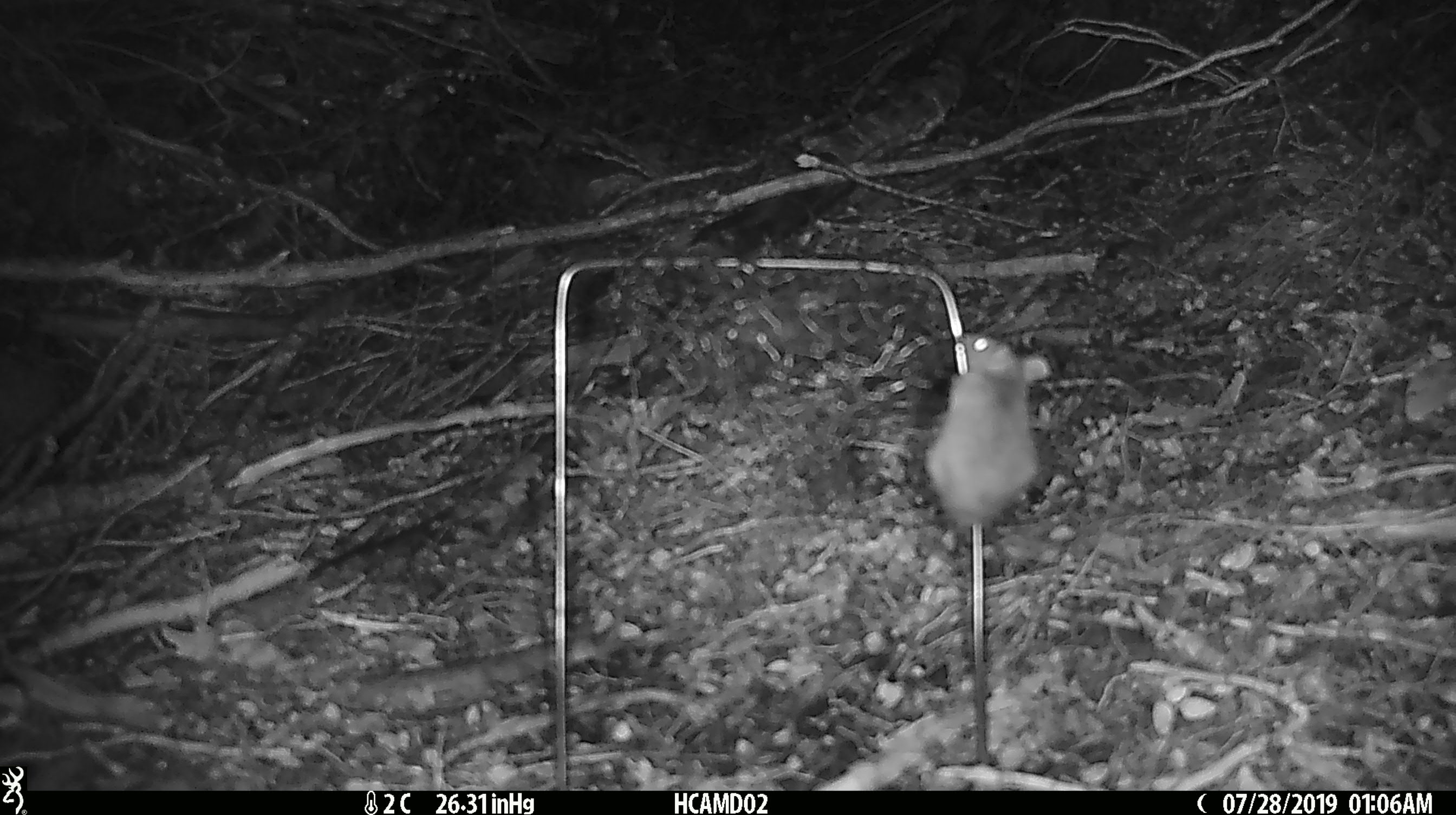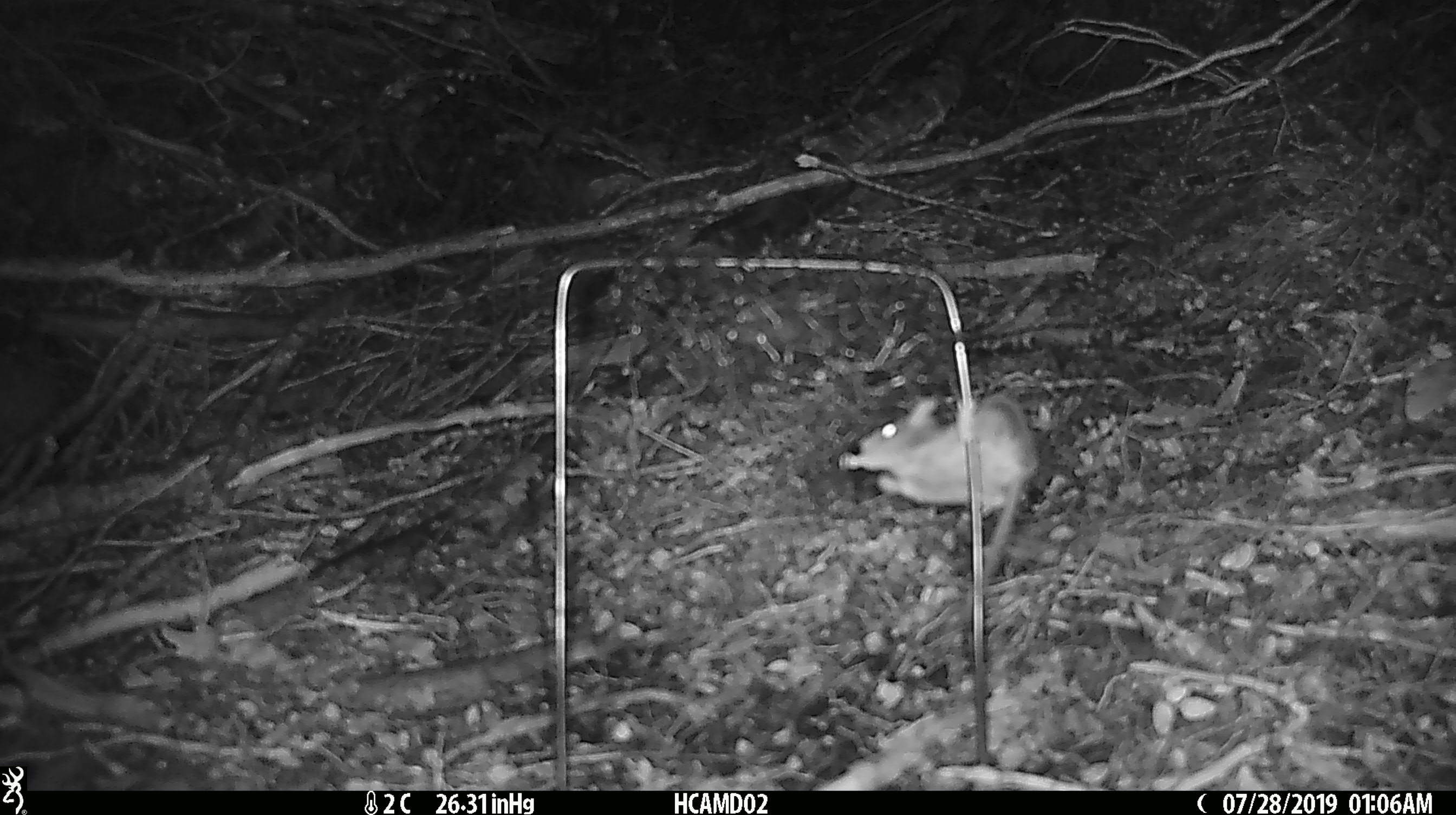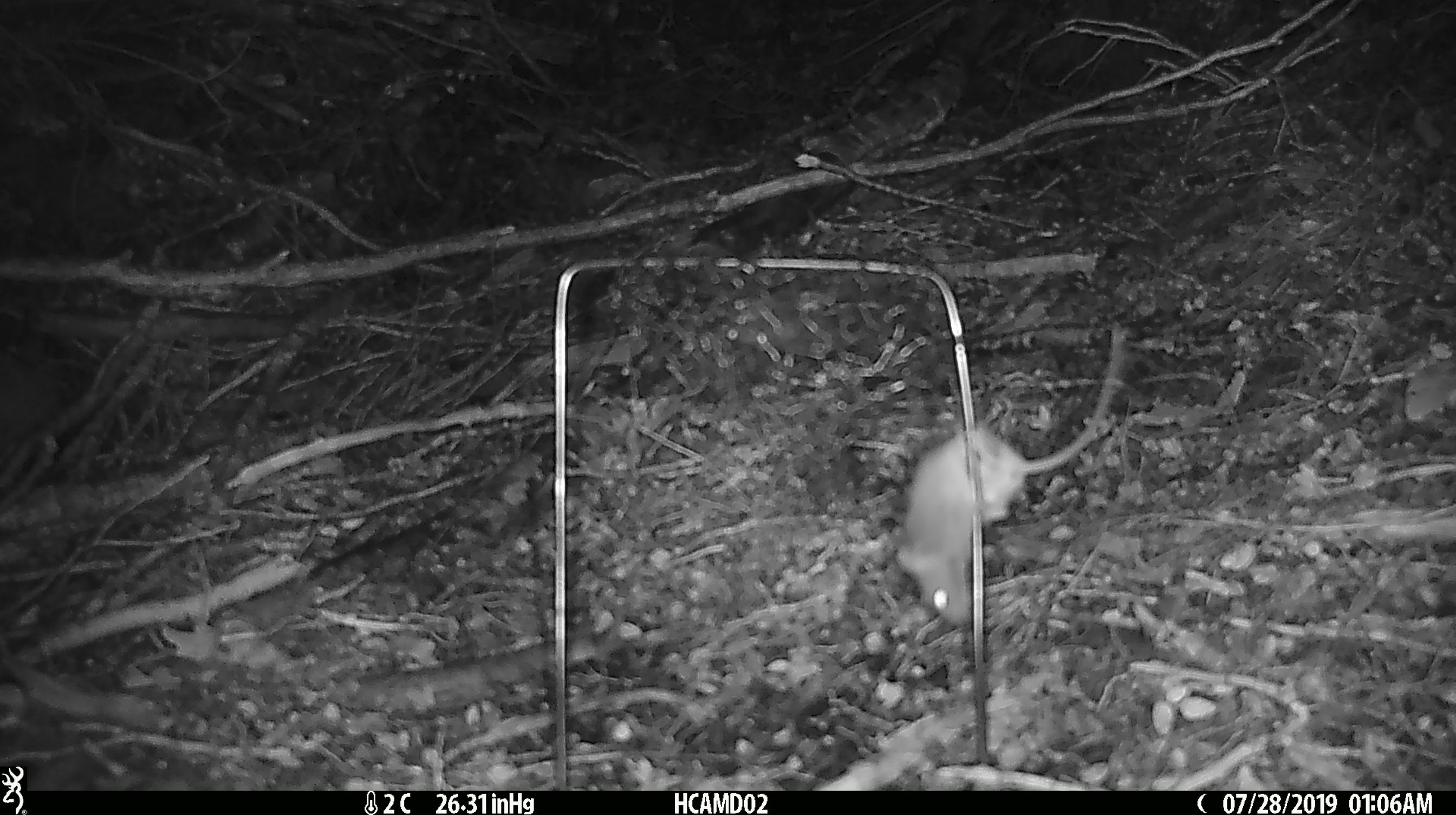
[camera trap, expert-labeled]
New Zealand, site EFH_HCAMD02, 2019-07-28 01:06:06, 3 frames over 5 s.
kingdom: Animalia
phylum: Chordata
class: Mammalia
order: Rodentia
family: Muridae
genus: Mus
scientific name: Mus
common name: mouse